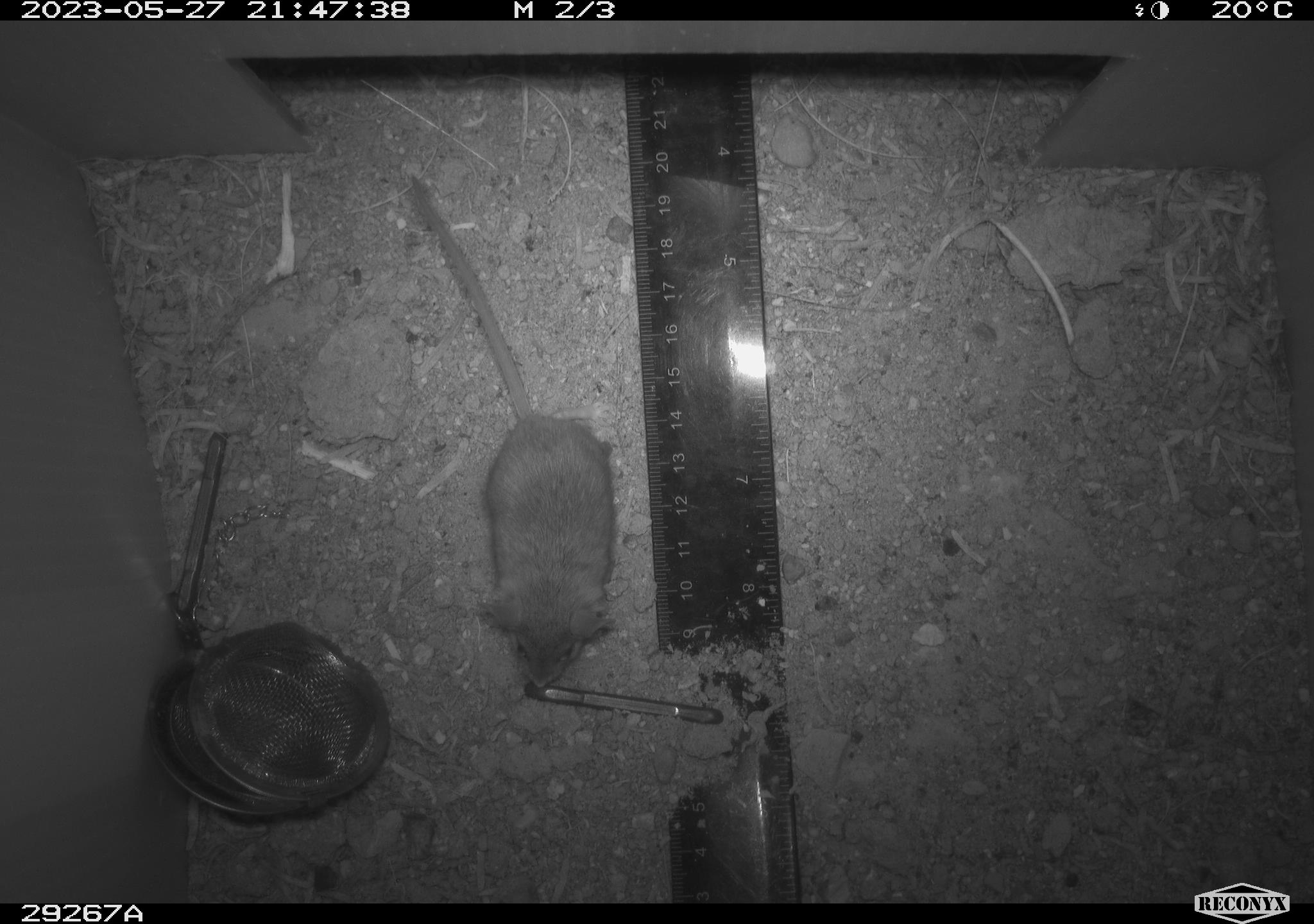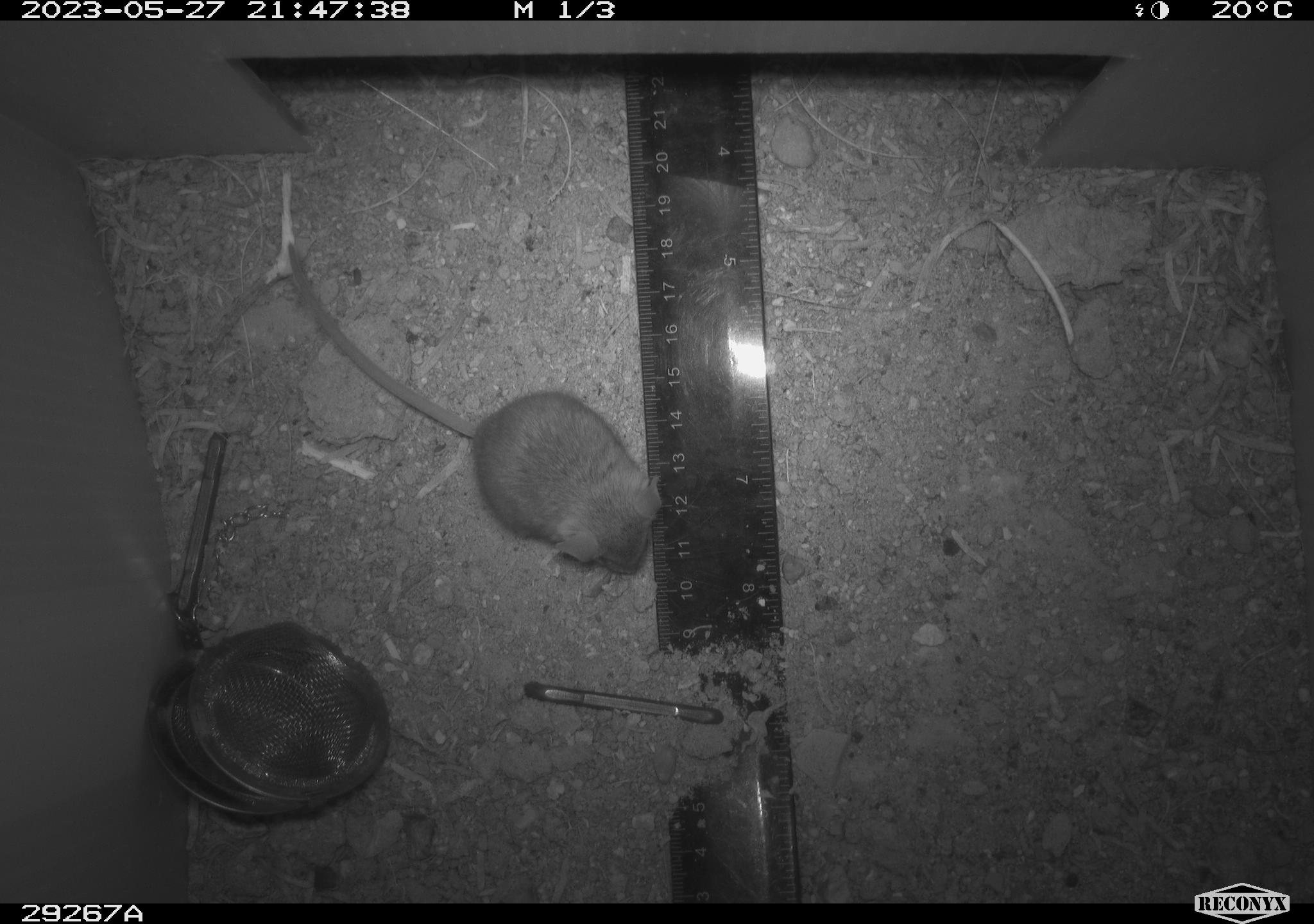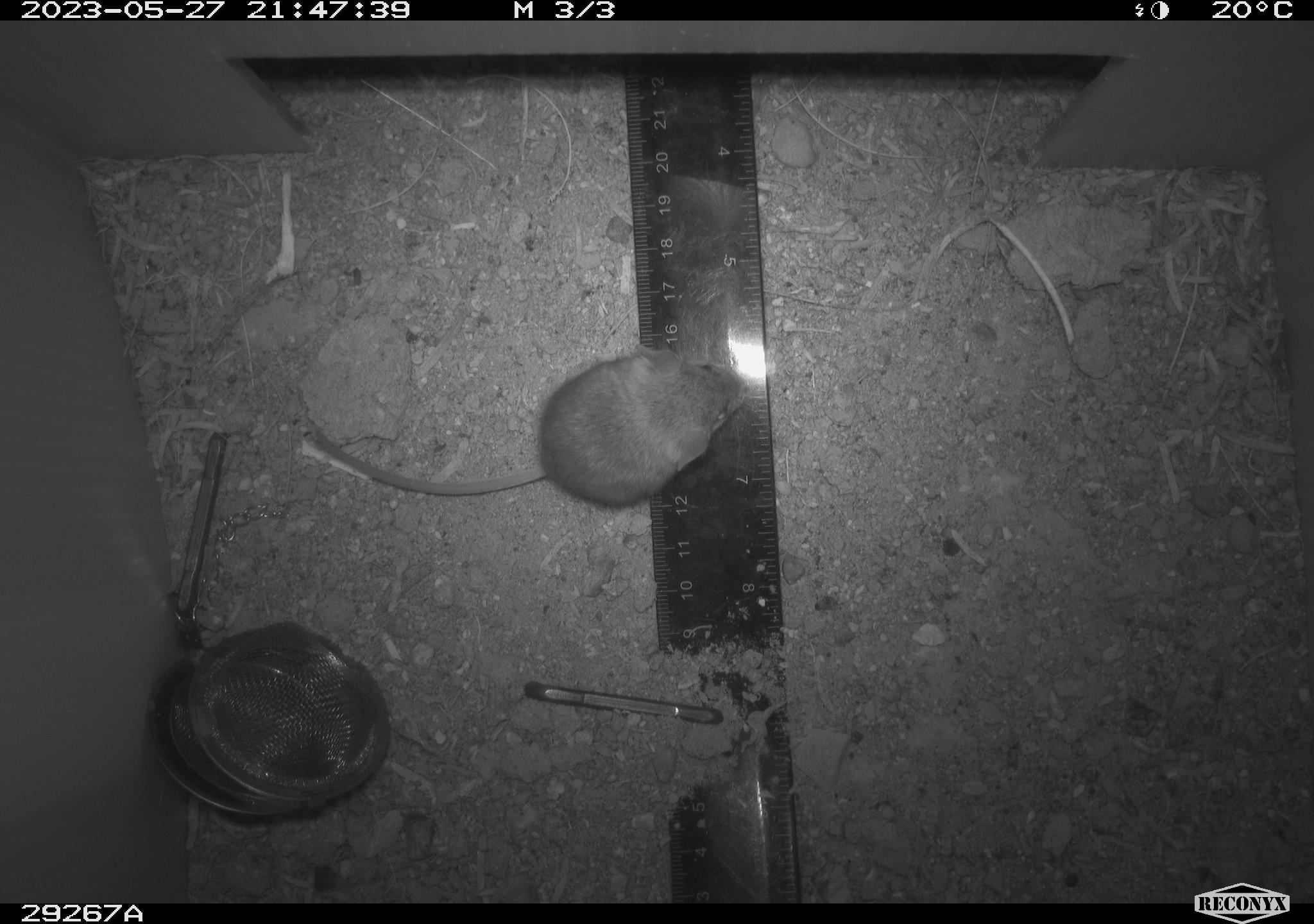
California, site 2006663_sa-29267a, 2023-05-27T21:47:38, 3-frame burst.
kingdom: Animalia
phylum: Chordata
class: Mammalia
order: Rodentia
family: Cricetidae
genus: Peromyscus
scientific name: Peromyscus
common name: deer mice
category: peromyscus species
Peromyscus species (deer mice) (Peromyscus).